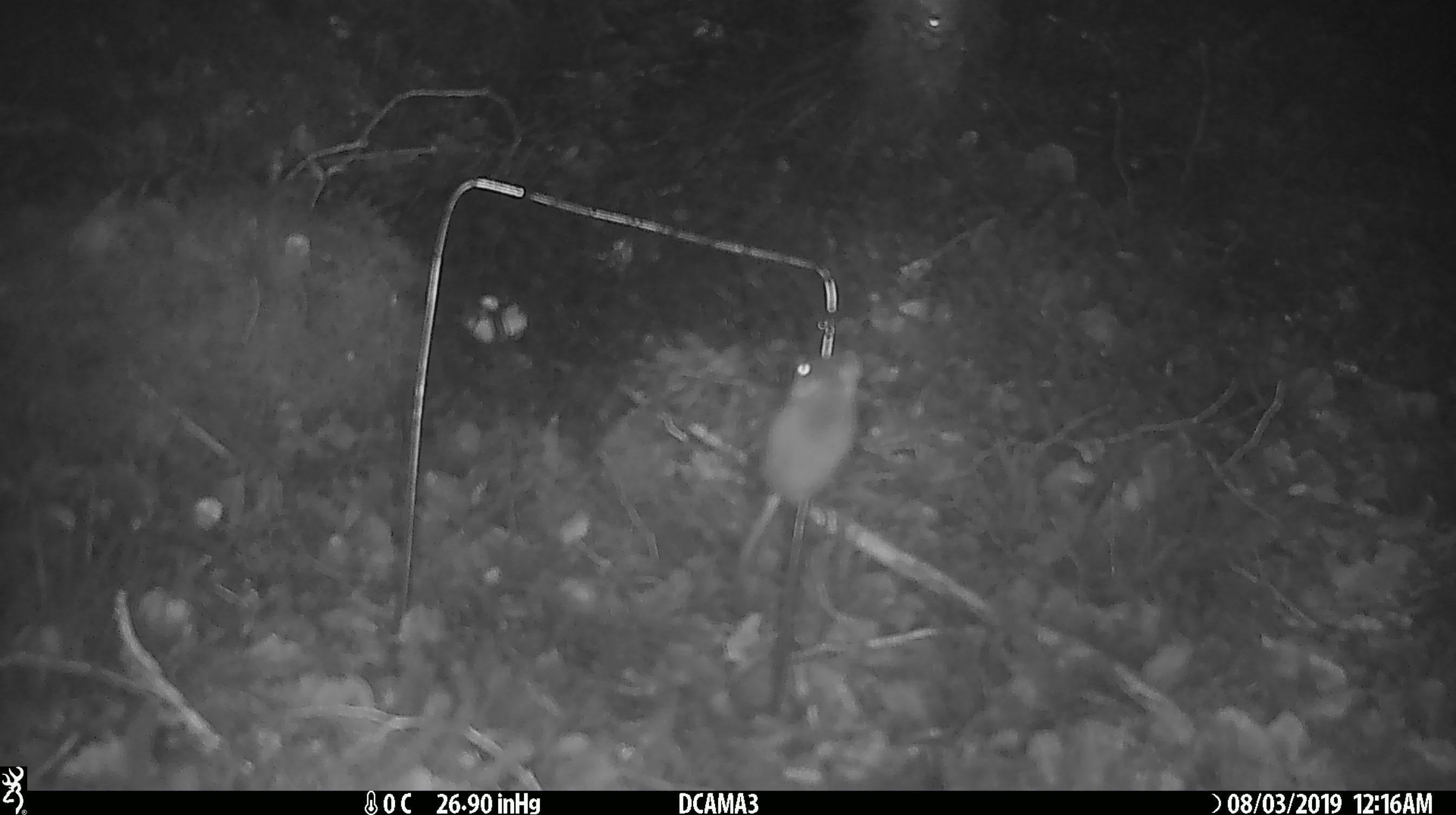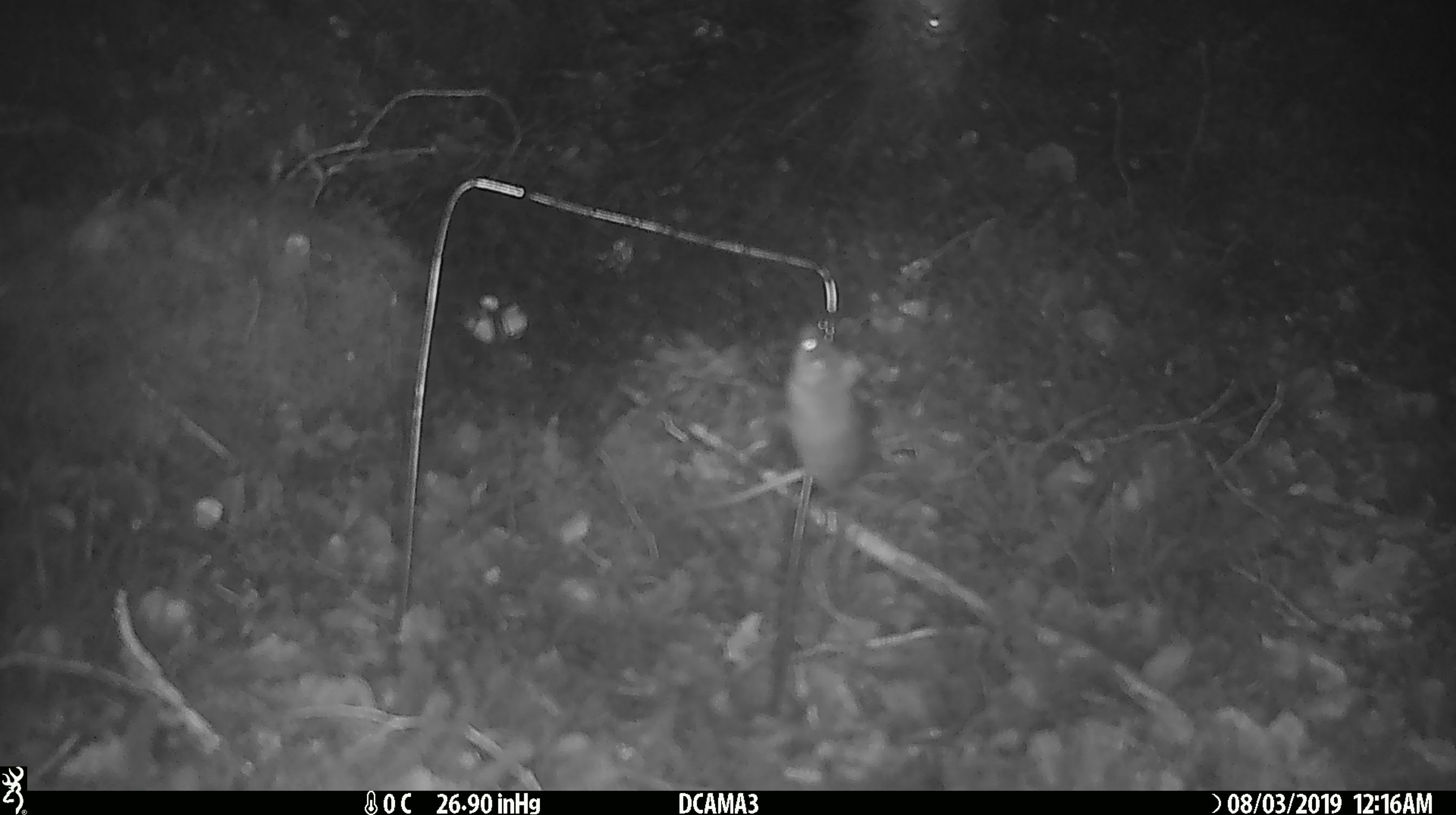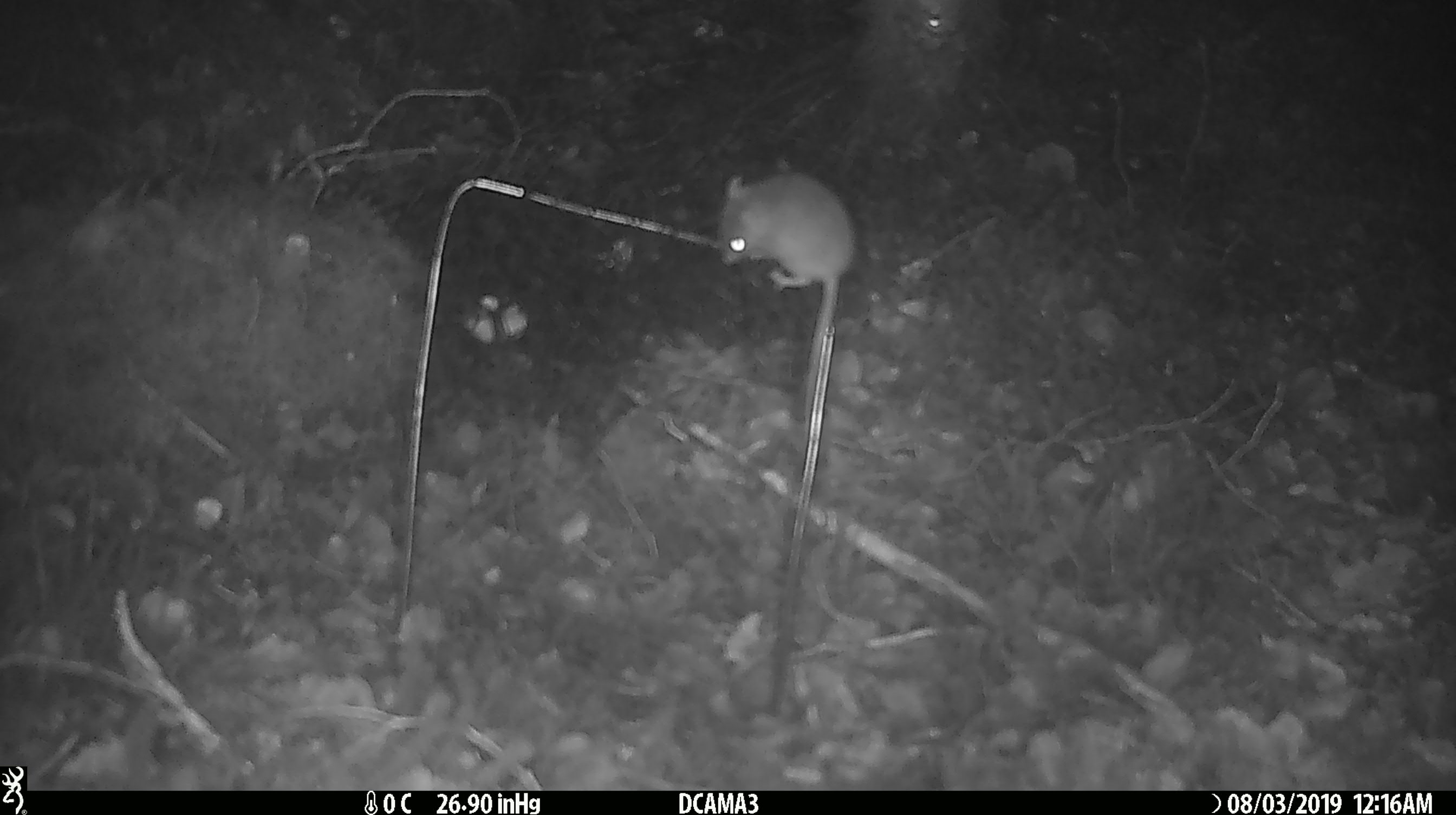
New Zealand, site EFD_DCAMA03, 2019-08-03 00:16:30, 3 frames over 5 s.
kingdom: Animalia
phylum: Chordata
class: Mammalia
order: Rodentia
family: Muridae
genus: Mus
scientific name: Mus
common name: mouse